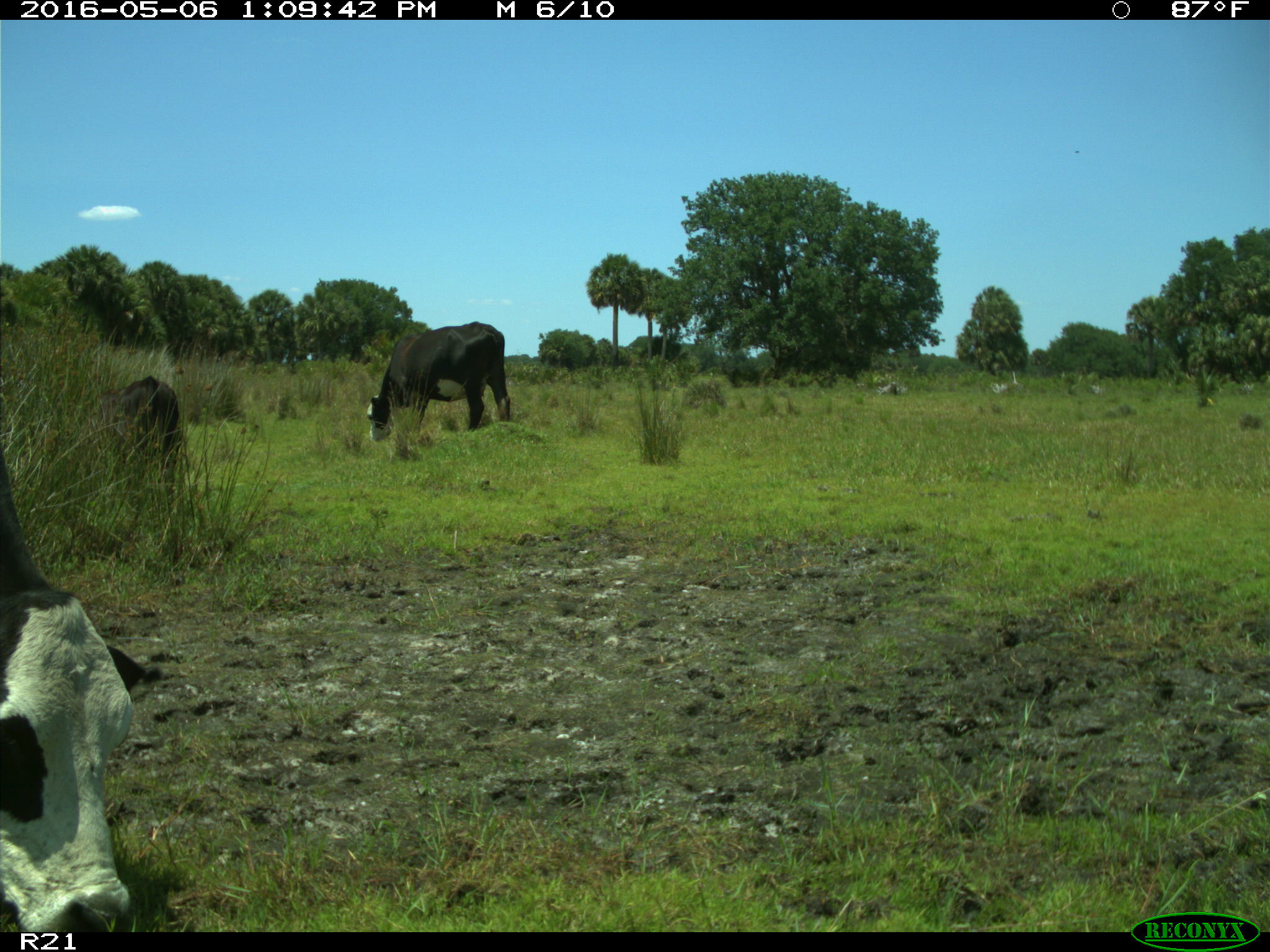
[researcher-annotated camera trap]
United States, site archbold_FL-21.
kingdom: Animalia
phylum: Chordata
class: Mammalia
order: Artiodactyla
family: Bovidae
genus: Bos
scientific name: Bos taurus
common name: domestic cow